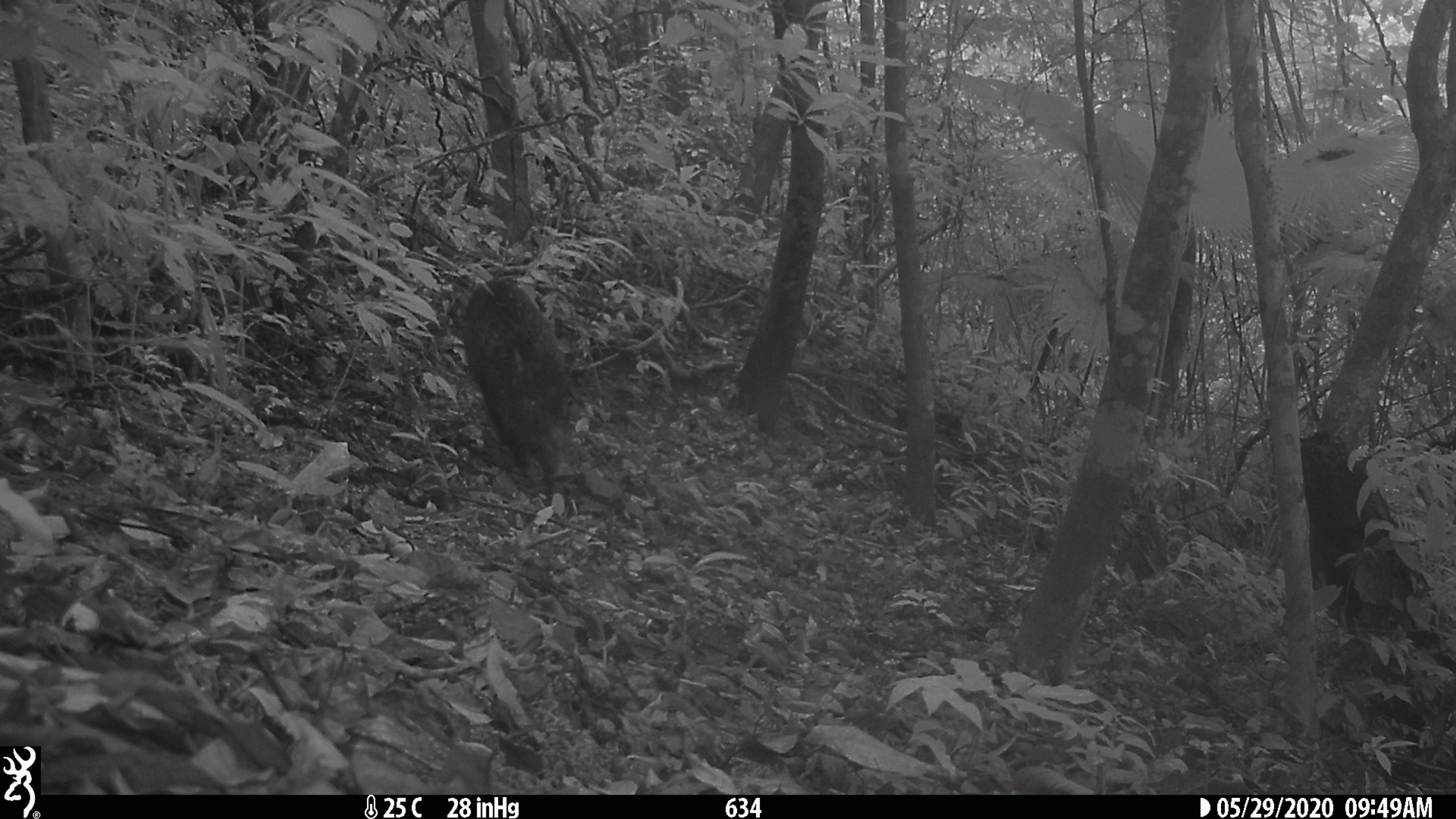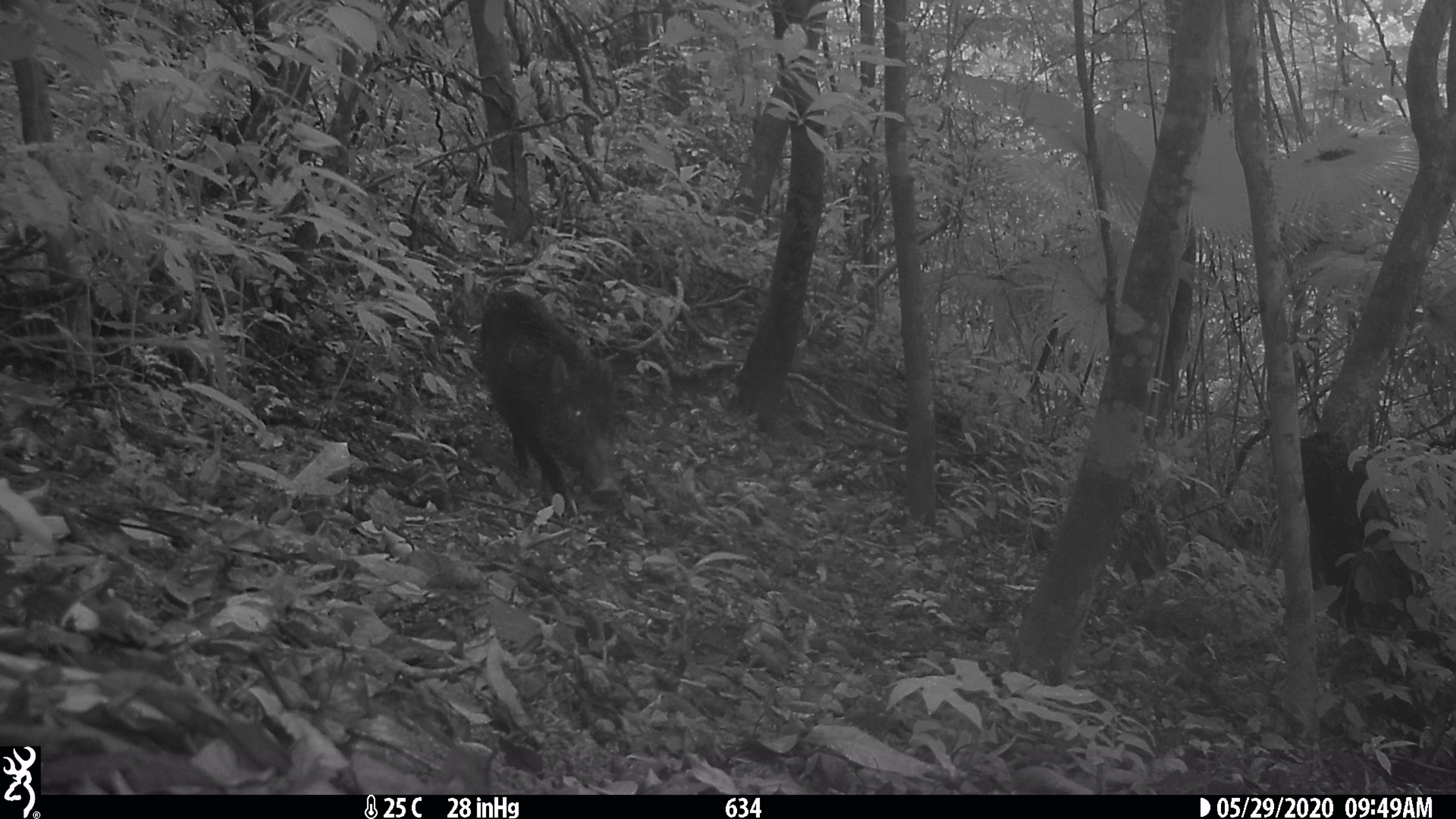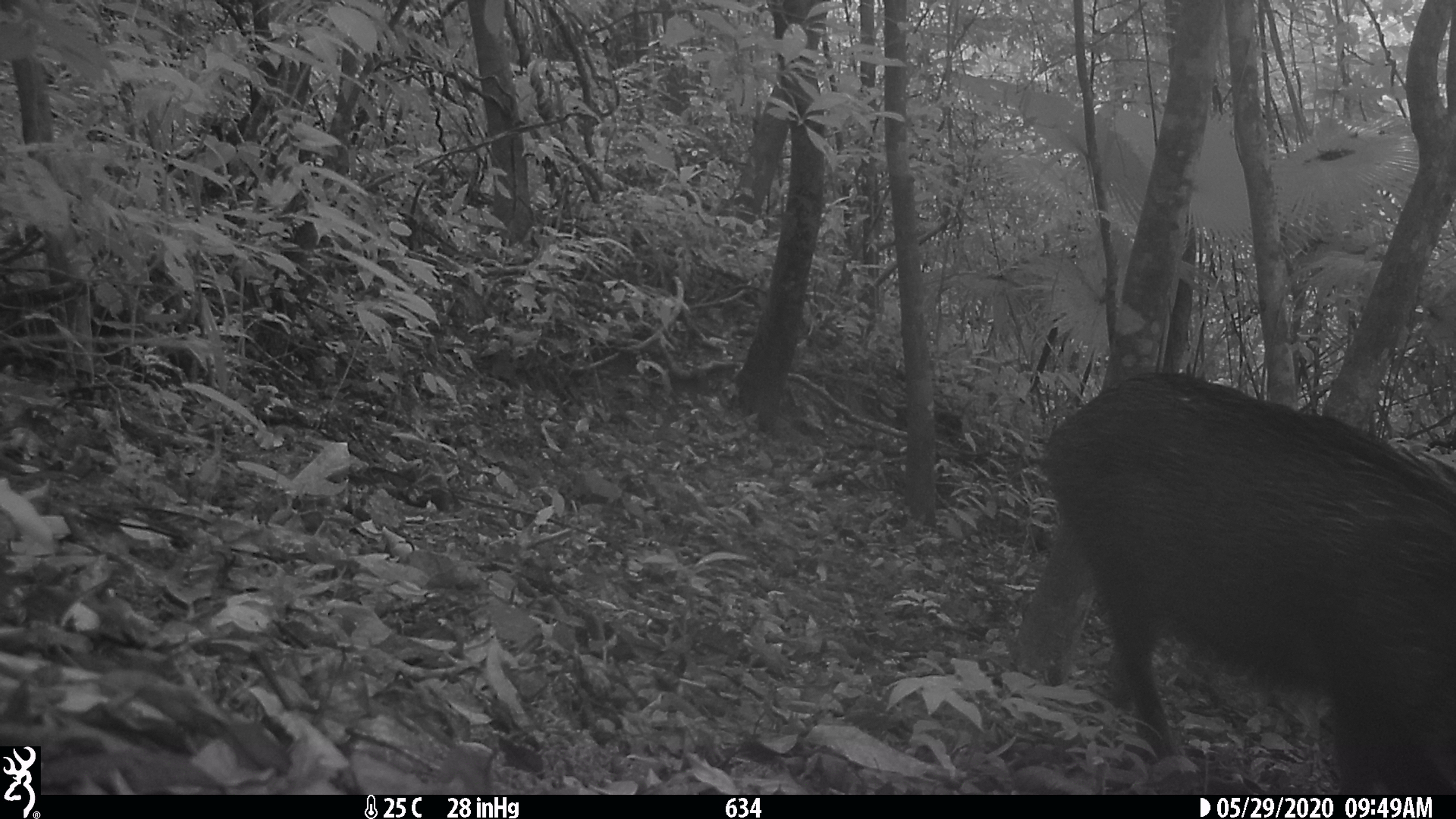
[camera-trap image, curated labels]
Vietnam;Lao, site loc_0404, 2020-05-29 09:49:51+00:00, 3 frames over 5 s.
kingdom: Animalia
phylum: Chordata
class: Mammalia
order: Artiodactyla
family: Suidae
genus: Sus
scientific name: Sus scrofa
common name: eurasian wild pig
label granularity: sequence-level